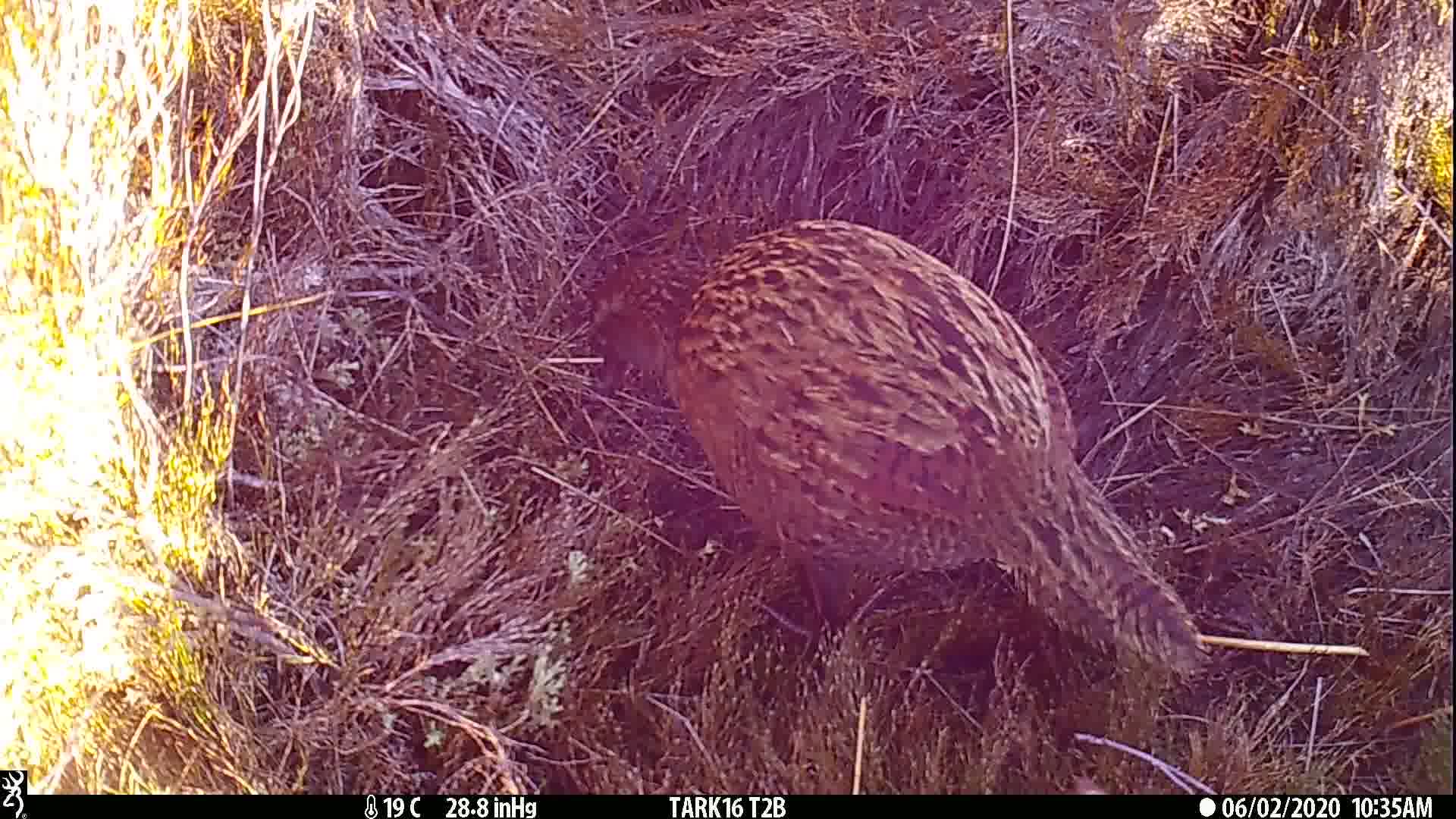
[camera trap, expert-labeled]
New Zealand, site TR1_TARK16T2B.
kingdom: Animalia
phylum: Chordata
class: Aves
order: Gruiformes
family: Rallidae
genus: Gallirallus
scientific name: Gallirallus australis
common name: weka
Weka (Gallirallus australis).